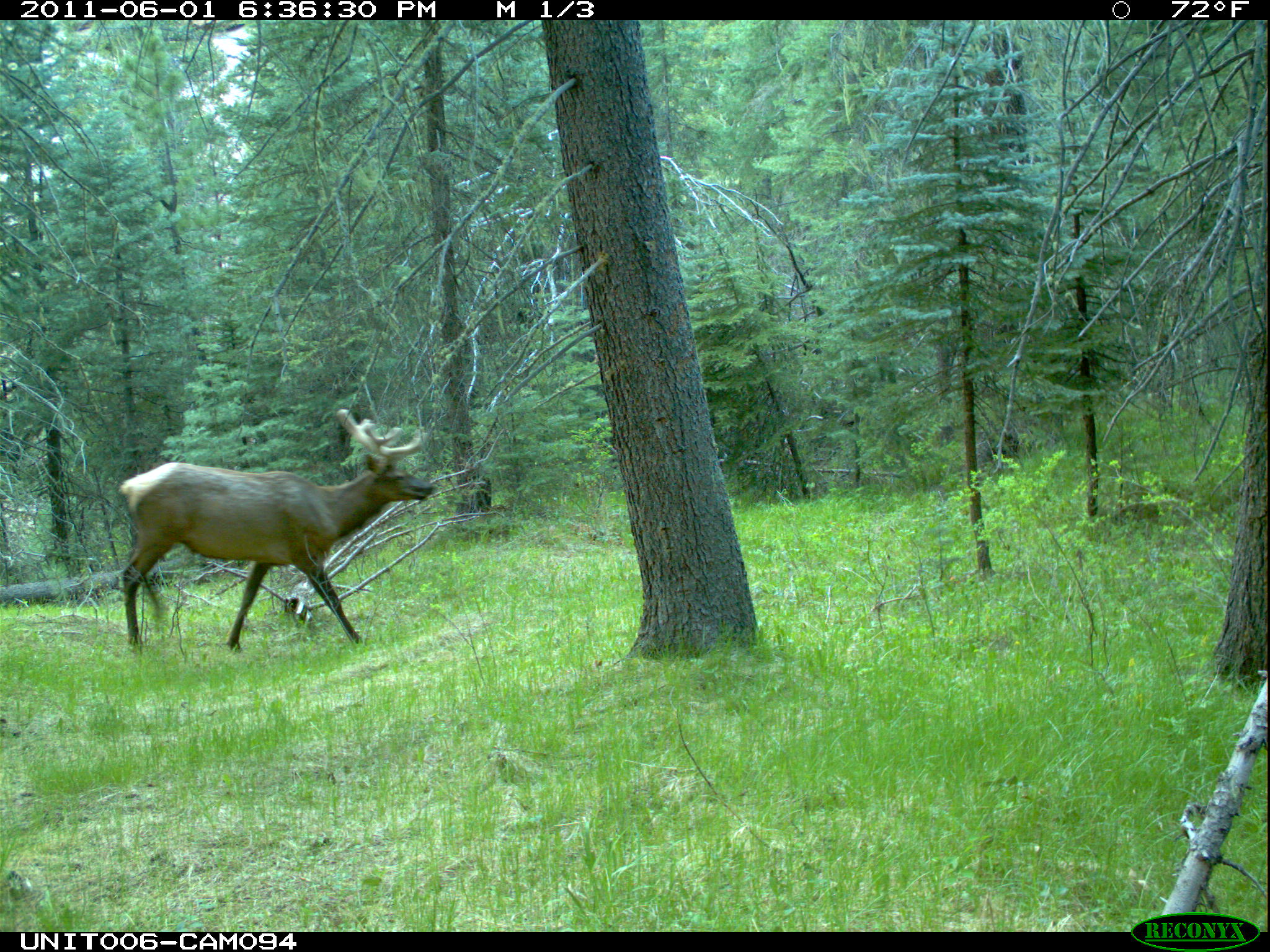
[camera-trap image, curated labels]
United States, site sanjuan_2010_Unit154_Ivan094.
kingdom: Animalia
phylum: Chordata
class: Mammalia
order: Artiodactyla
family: Cervidae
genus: Cervus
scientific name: Cervus elaphus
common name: red deer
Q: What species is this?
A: Cervus elaphus (red deer).